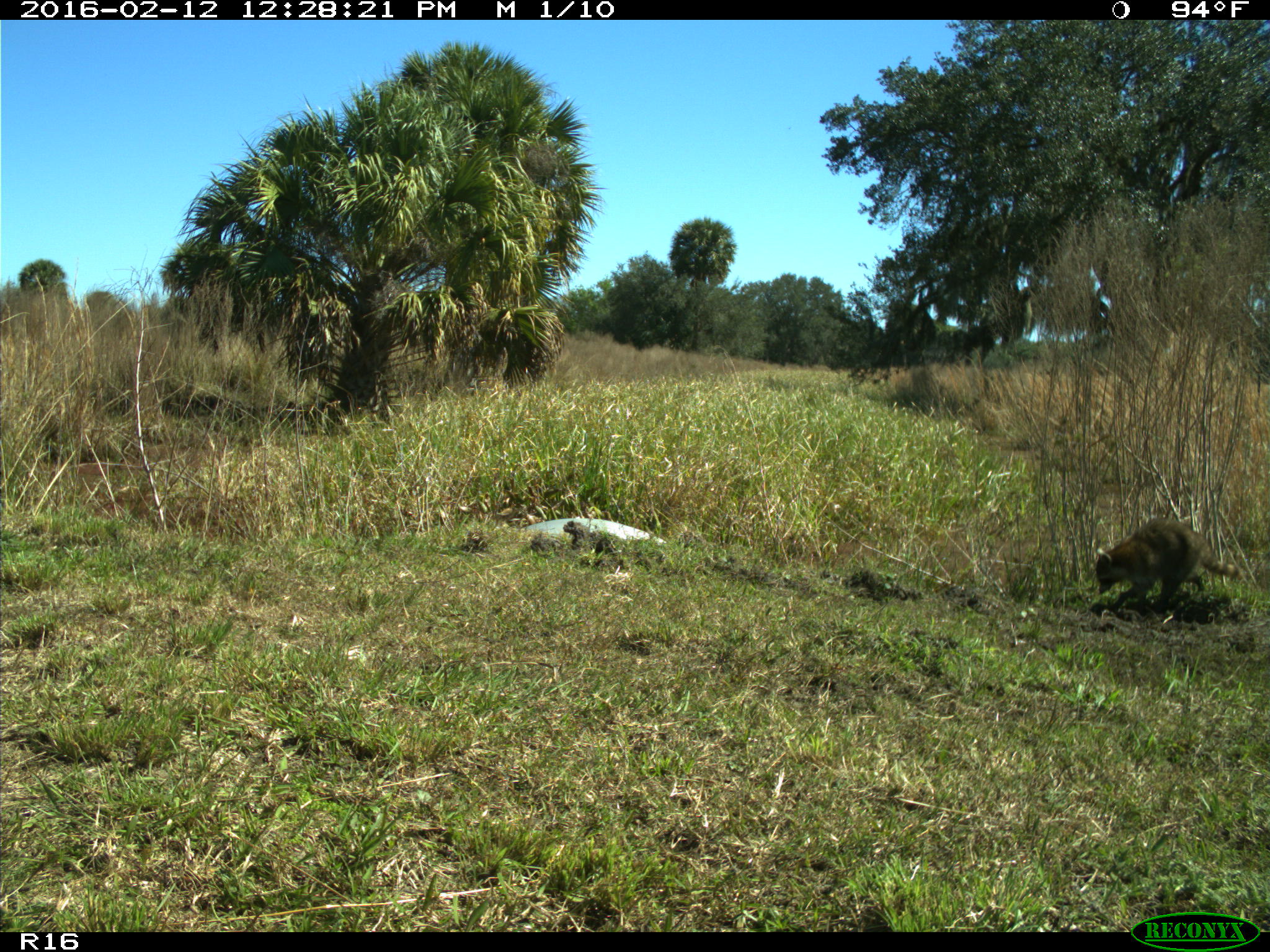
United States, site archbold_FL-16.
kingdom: Animalia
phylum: Chordata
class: Mammalia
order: Carnivora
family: Procyonidae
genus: Procyon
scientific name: Procyon lotor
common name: common raccoon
Procyon lotor (common raccoon).